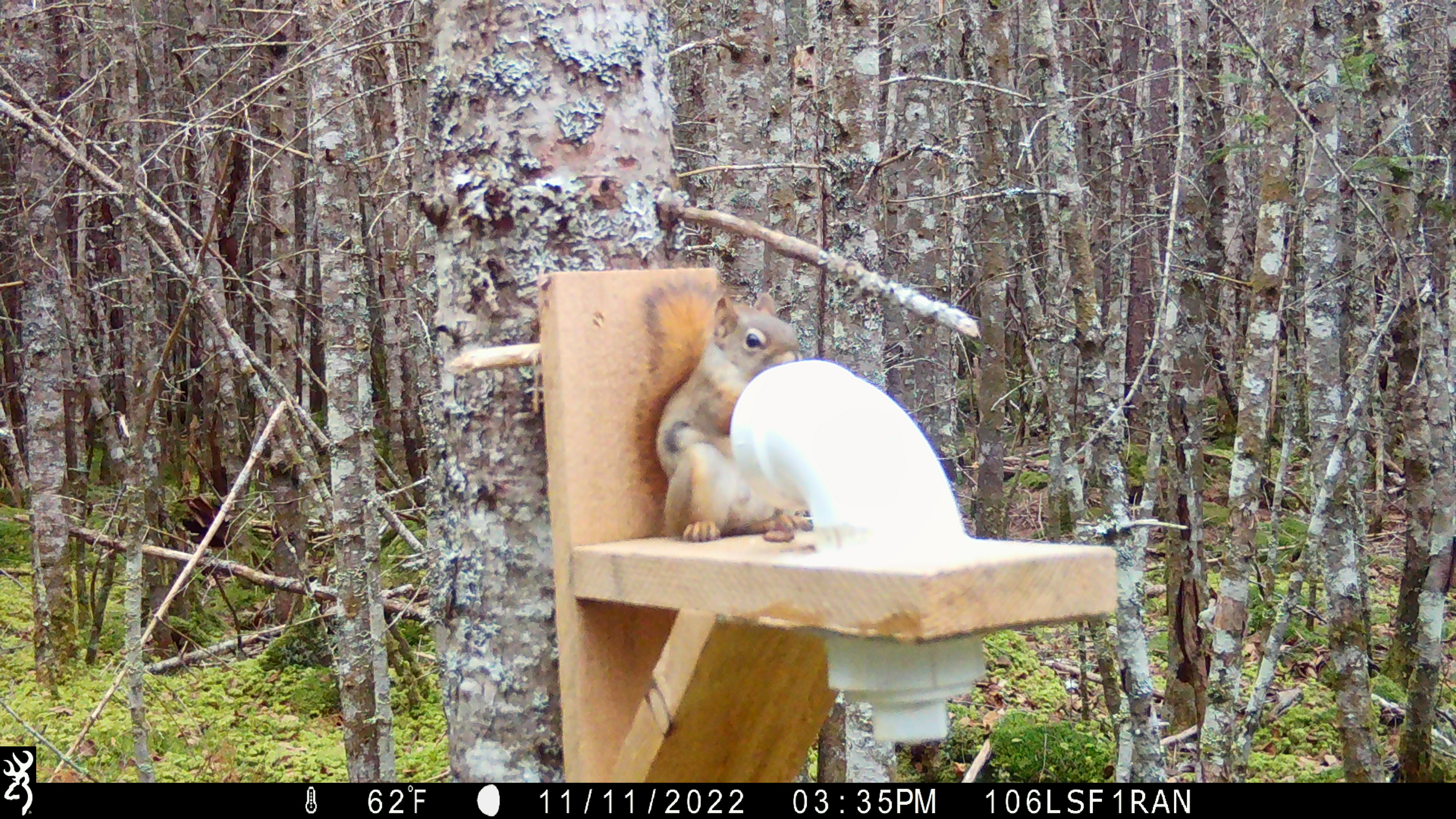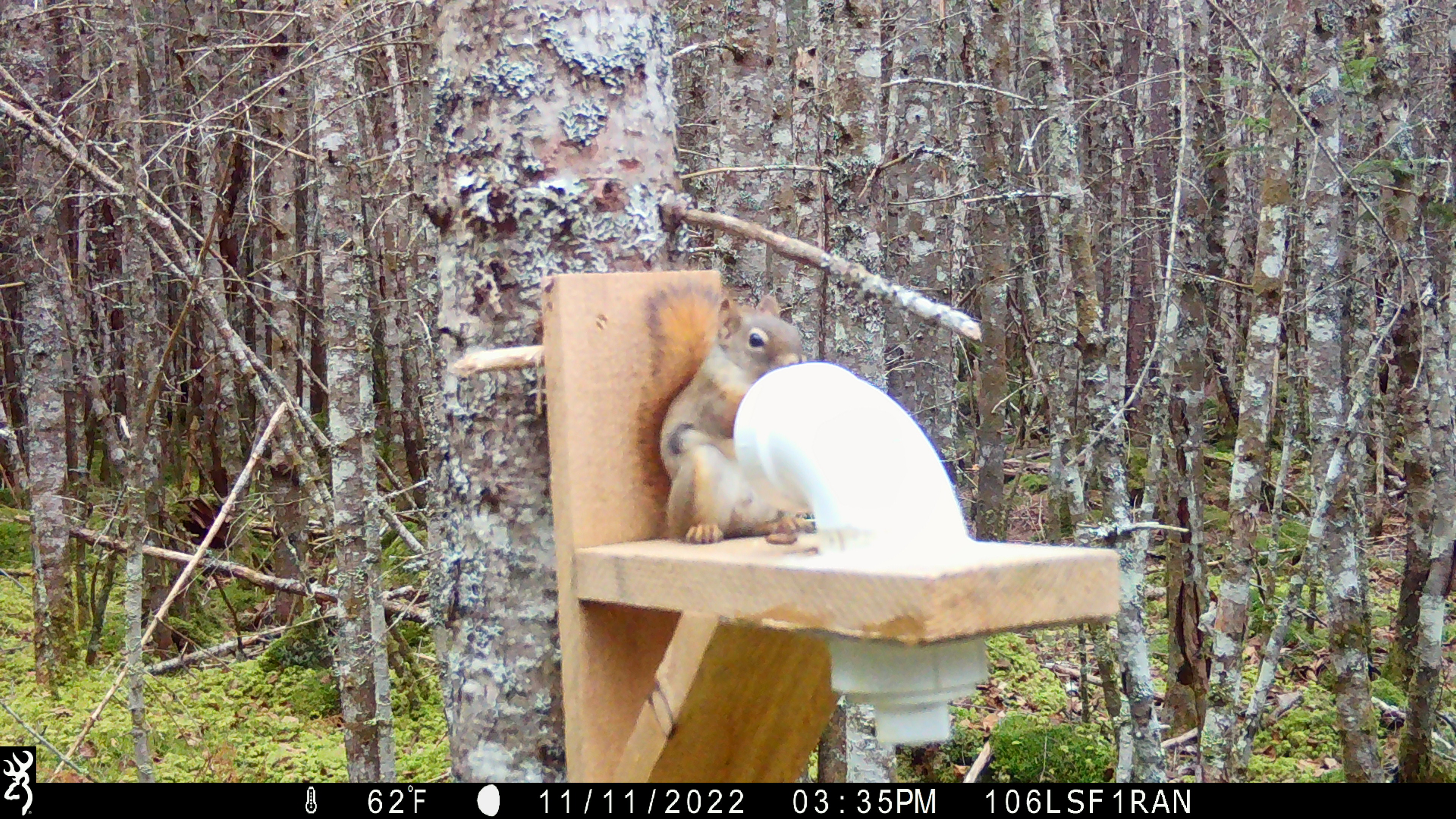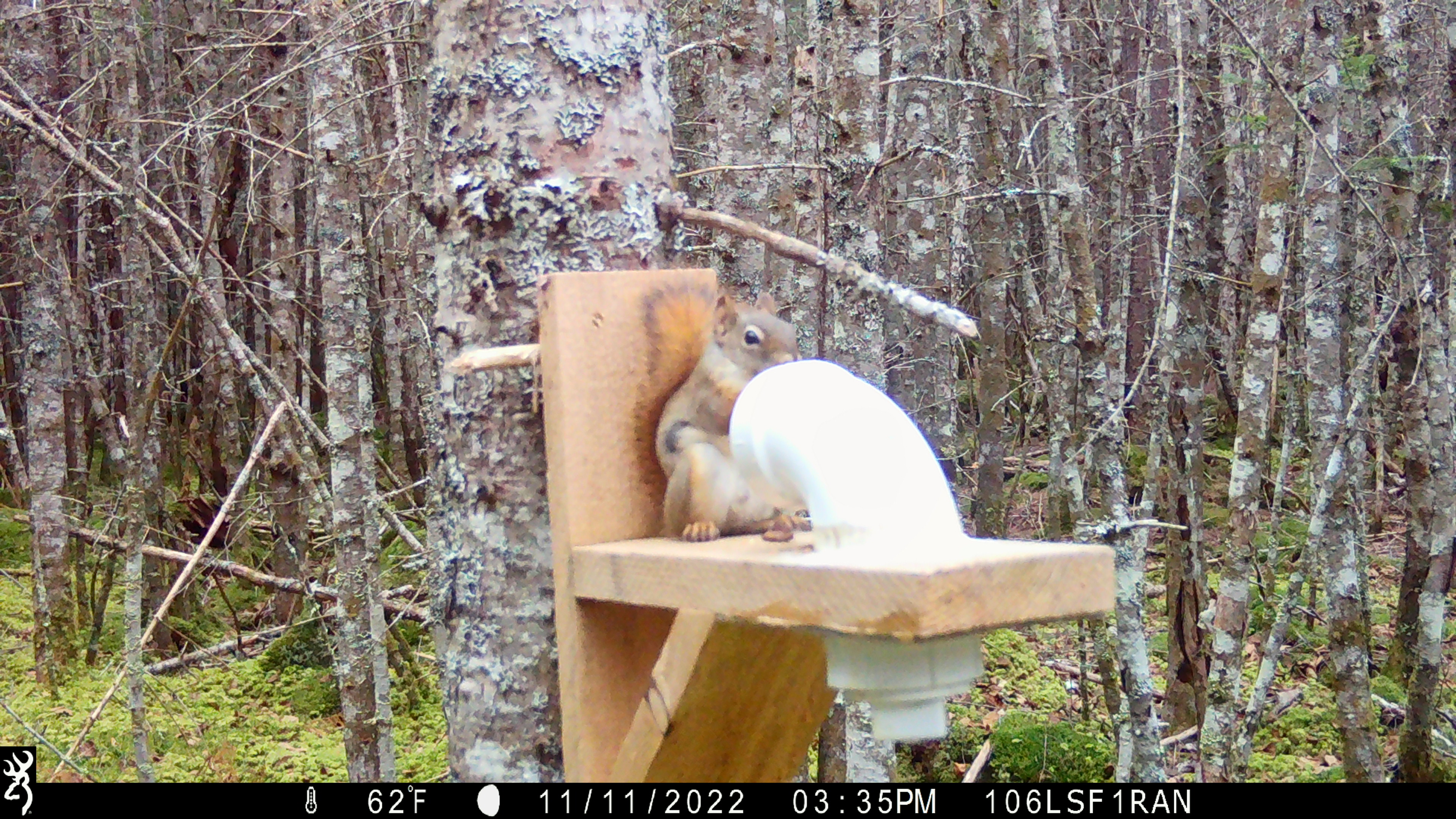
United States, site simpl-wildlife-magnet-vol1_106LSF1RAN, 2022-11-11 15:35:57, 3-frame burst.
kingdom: Animalia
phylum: Chordata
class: Mammalia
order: Rodentia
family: Sciuridae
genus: Tamiasciurus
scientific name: Tamiasciurus hudsonicus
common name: red squirrel